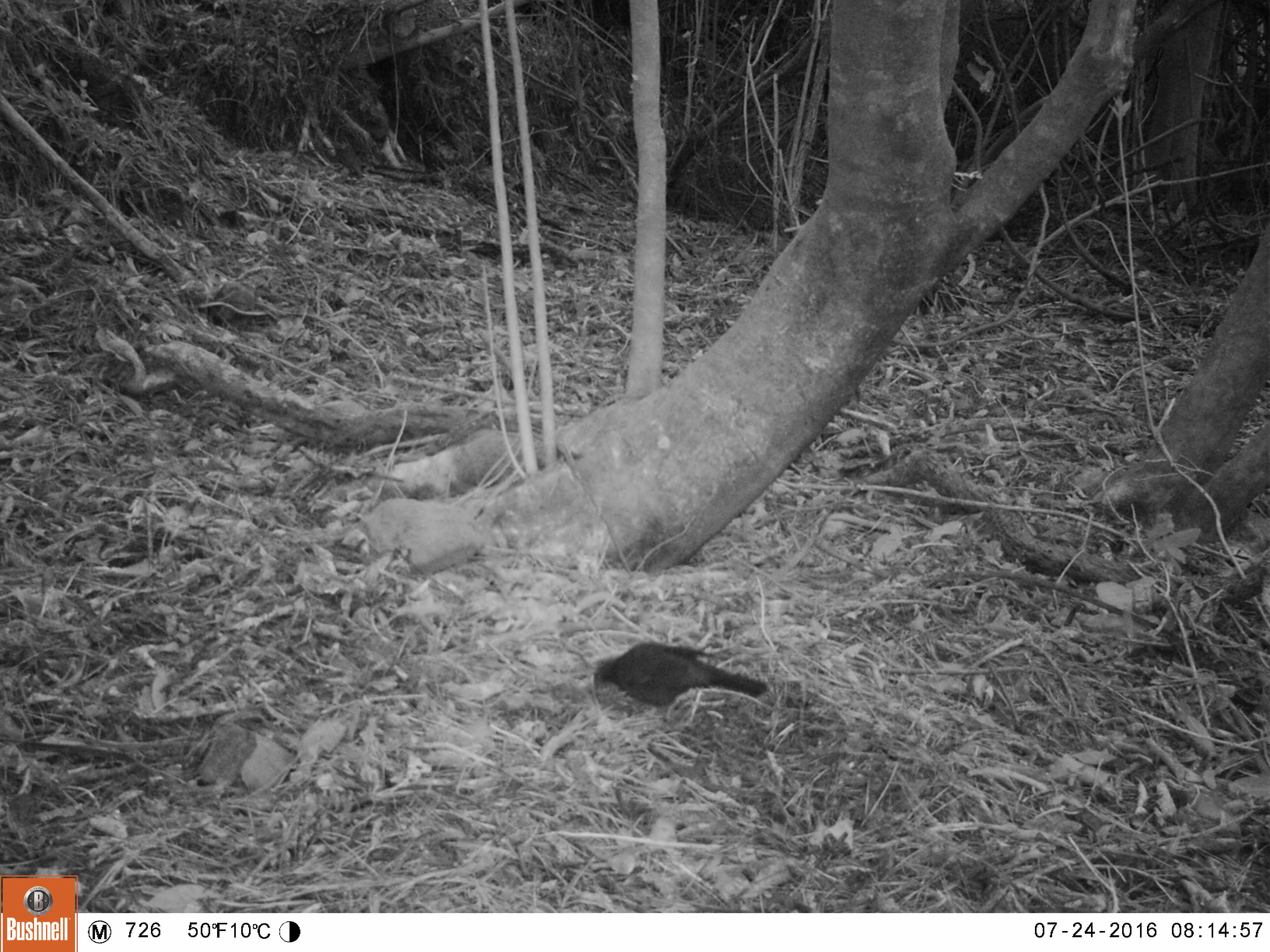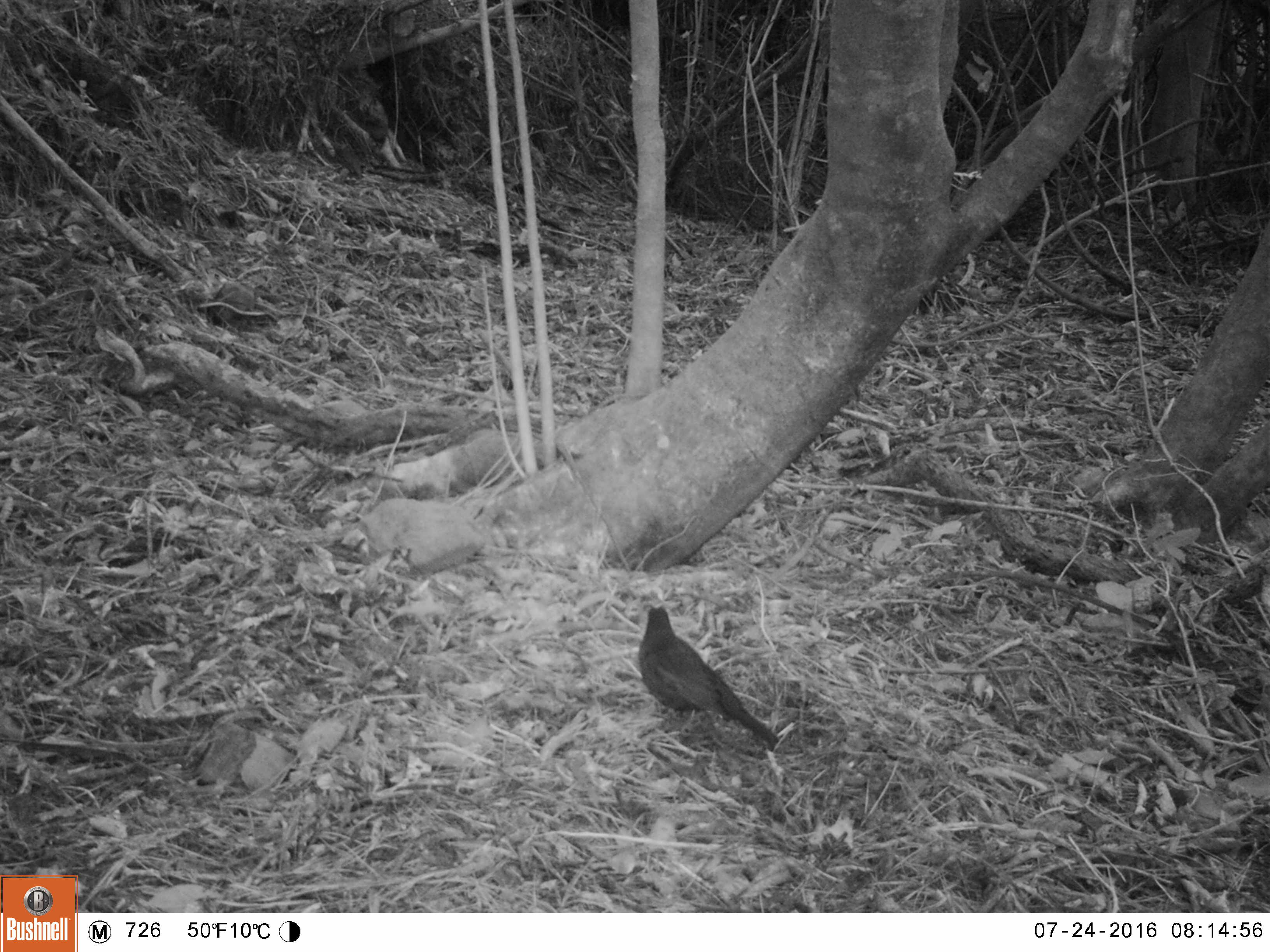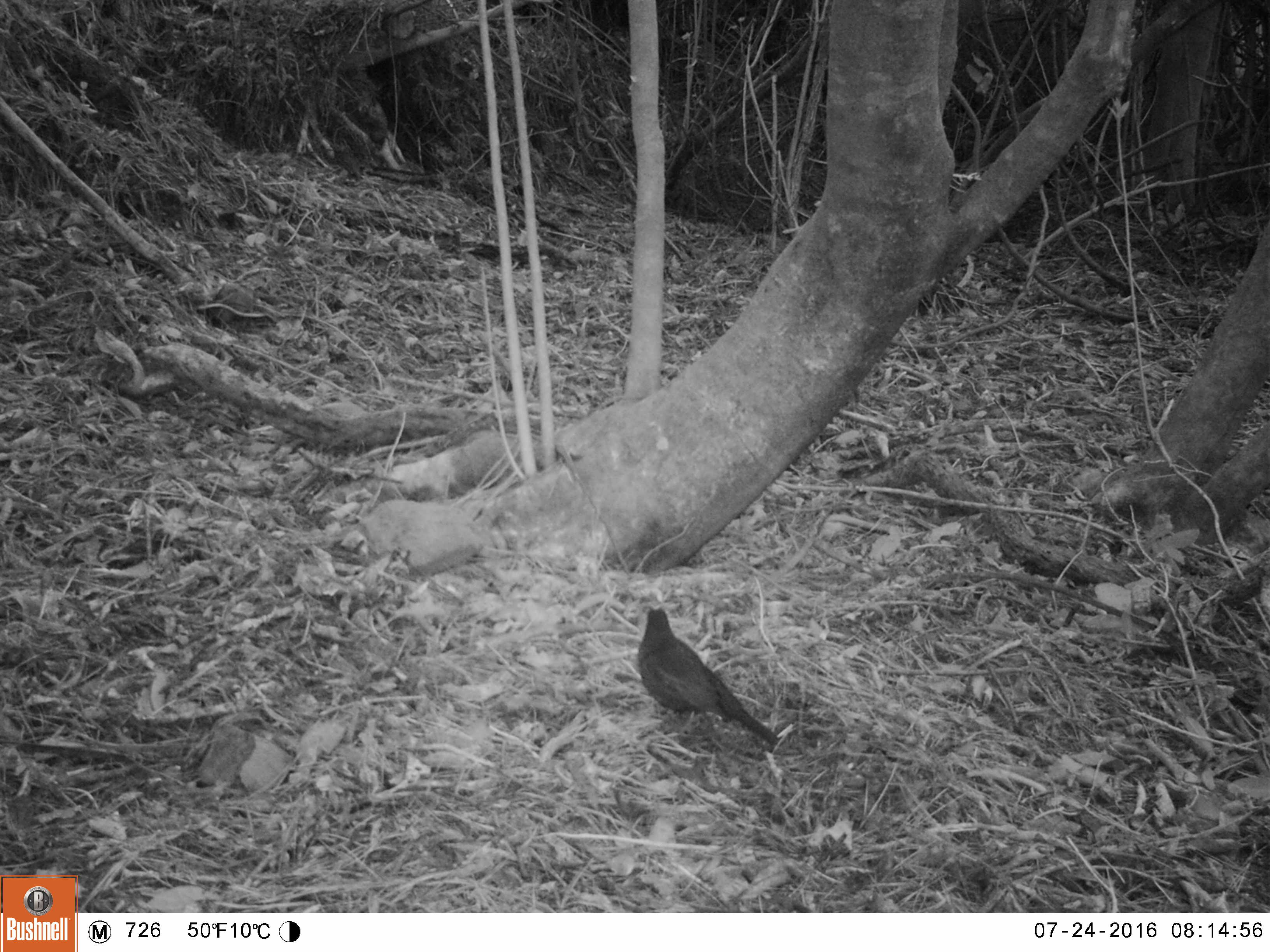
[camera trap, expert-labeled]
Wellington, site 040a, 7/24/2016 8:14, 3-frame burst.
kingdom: Animalia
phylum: Chordata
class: Aves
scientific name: Aves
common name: bird